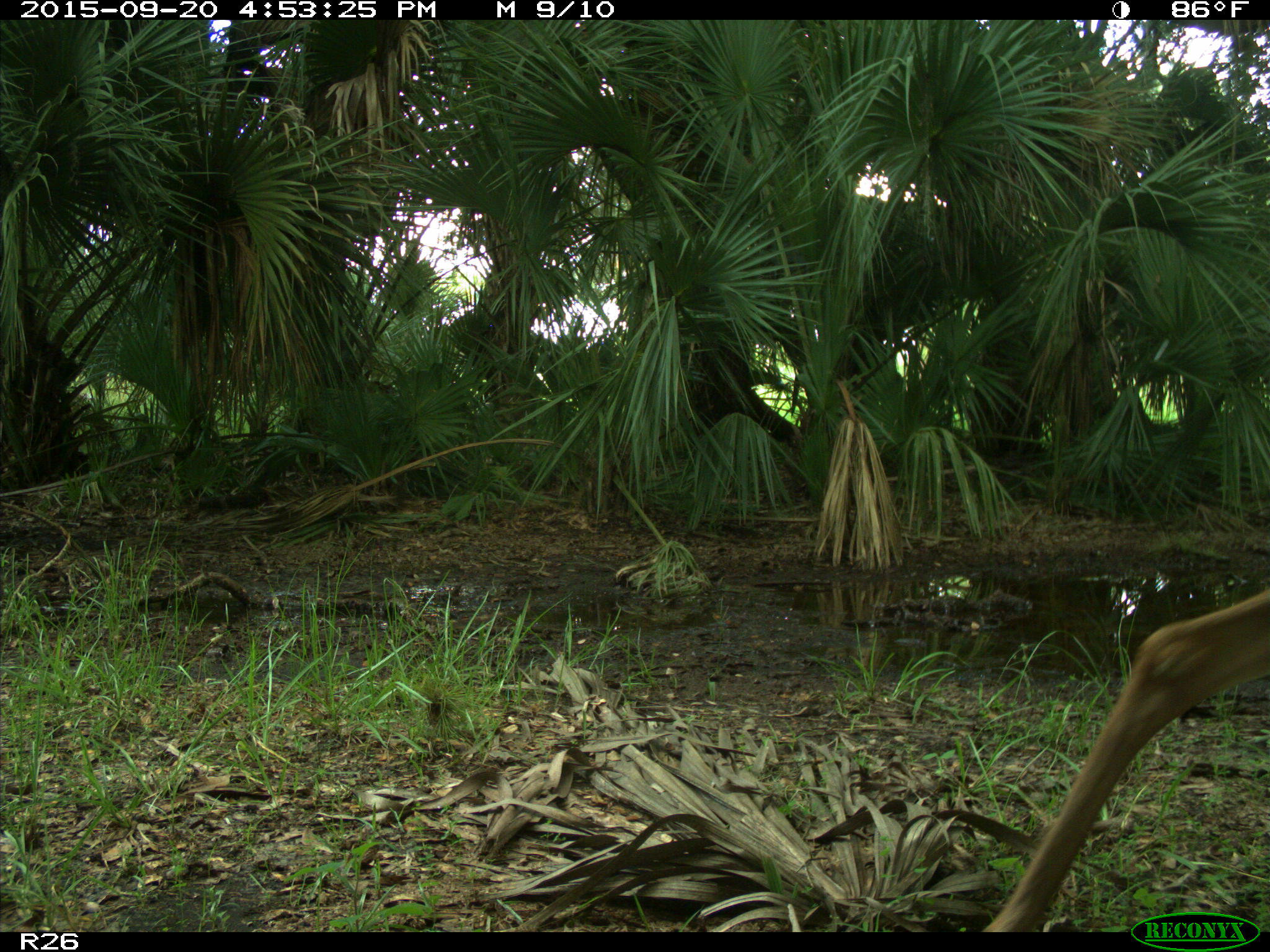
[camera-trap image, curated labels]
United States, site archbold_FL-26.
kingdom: Animalia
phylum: Chordata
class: Mammalia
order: Artiodactyla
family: Cervidae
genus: Odocoileus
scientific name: Odocoileus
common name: deer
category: unidentified deer